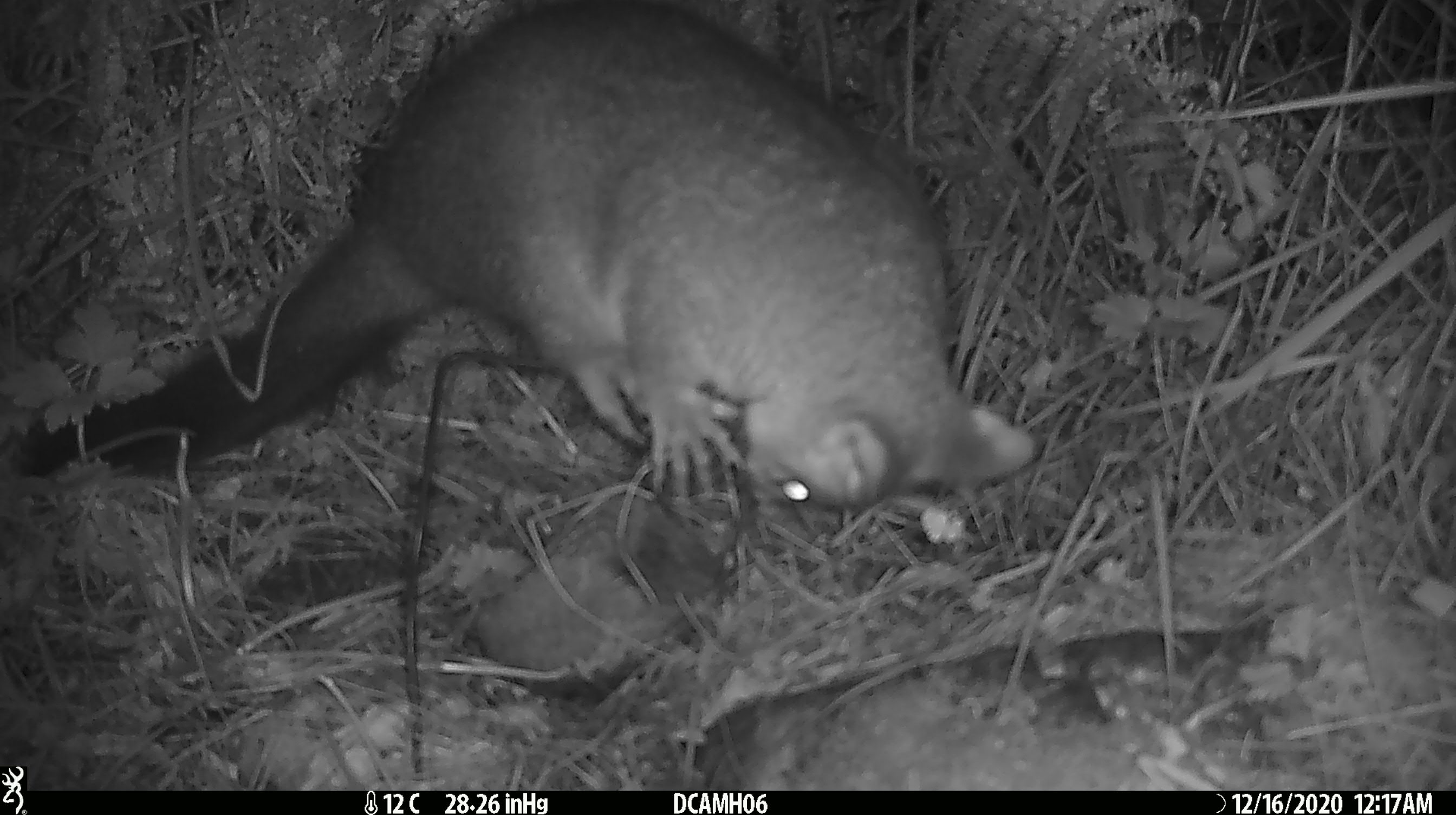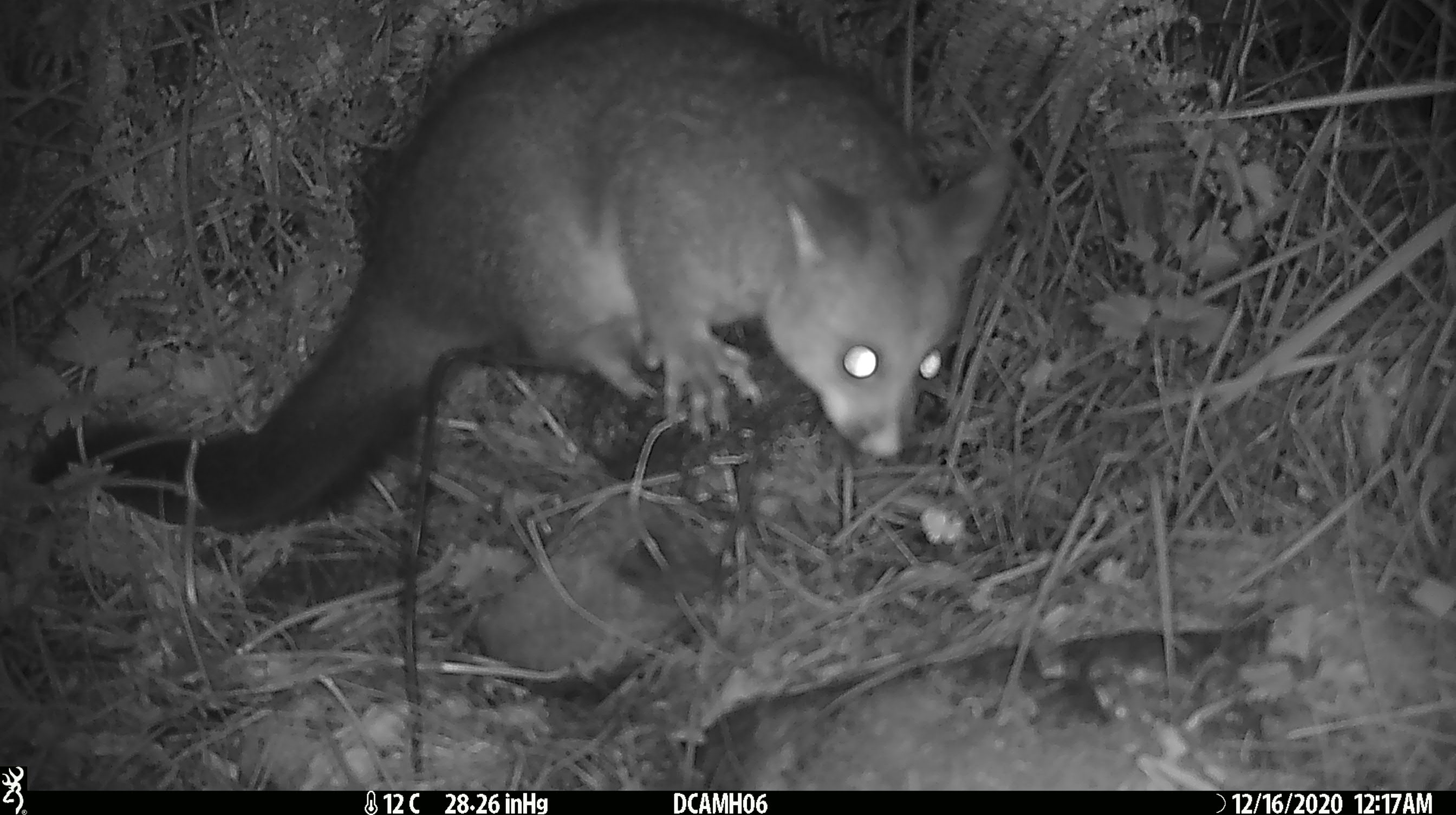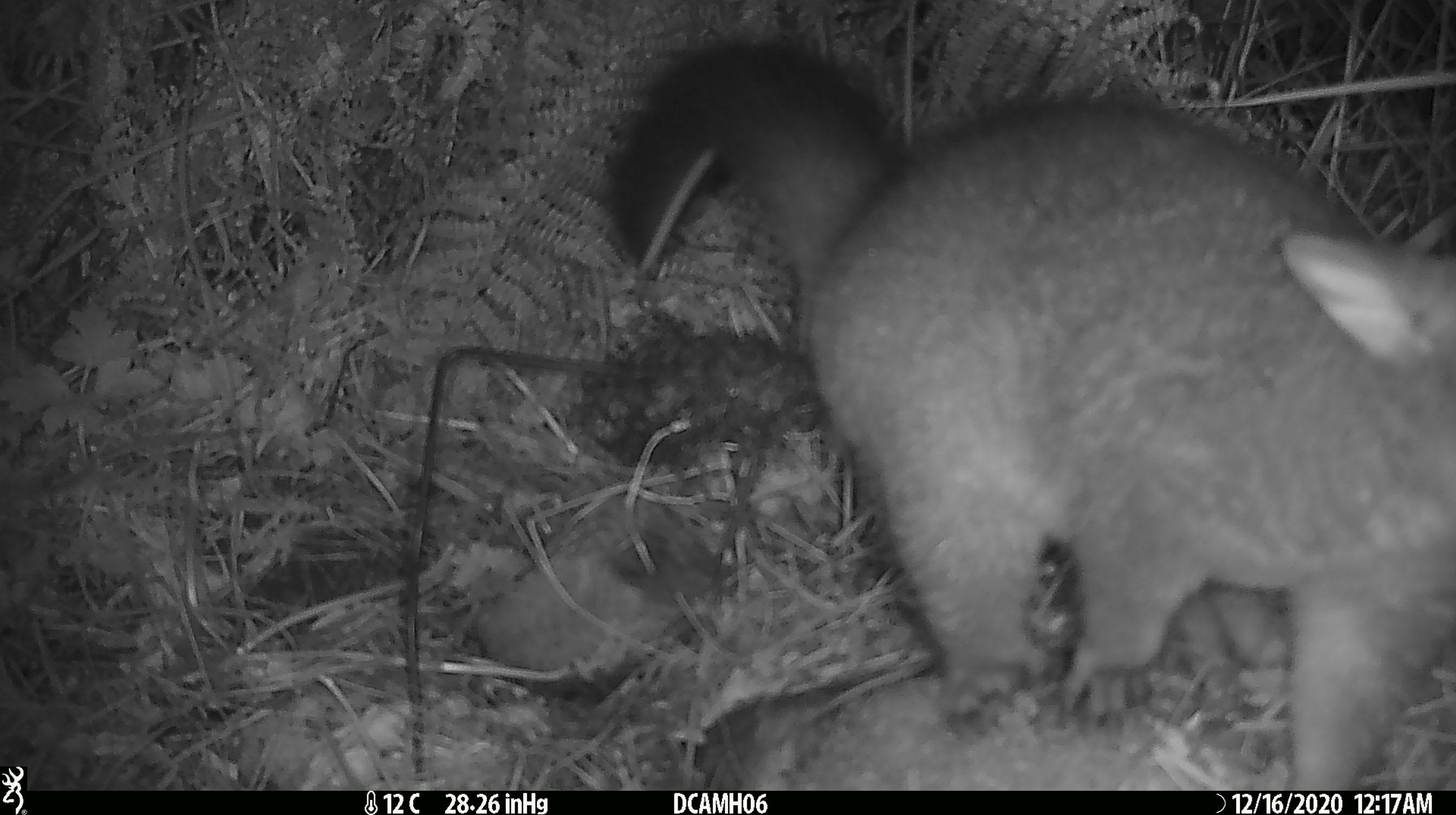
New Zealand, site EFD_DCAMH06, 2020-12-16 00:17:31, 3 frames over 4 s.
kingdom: Animalia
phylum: Chordata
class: Mammalia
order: Diprotodontia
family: Phalangeridae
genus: Trichosurus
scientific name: Trichosurus vulpecula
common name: common brushtail possum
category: possum